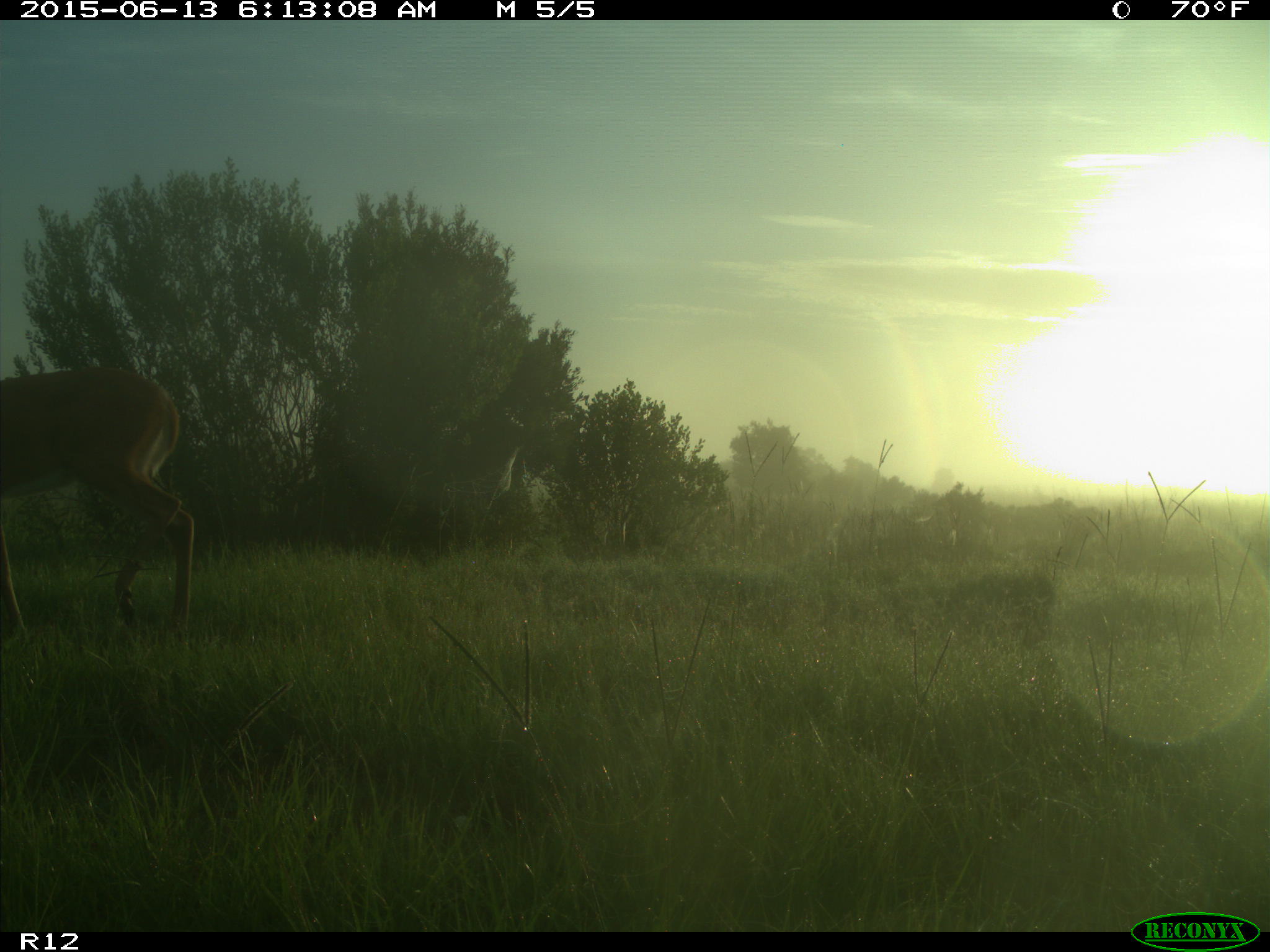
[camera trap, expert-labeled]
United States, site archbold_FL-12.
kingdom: Animalia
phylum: Chordata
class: Mammalia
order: Artiodactyla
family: Cervidae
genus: Odocoileus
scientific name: Odocoileus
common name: deer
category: unidentified deer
Unidentified deer (deer) (Odocoileus).